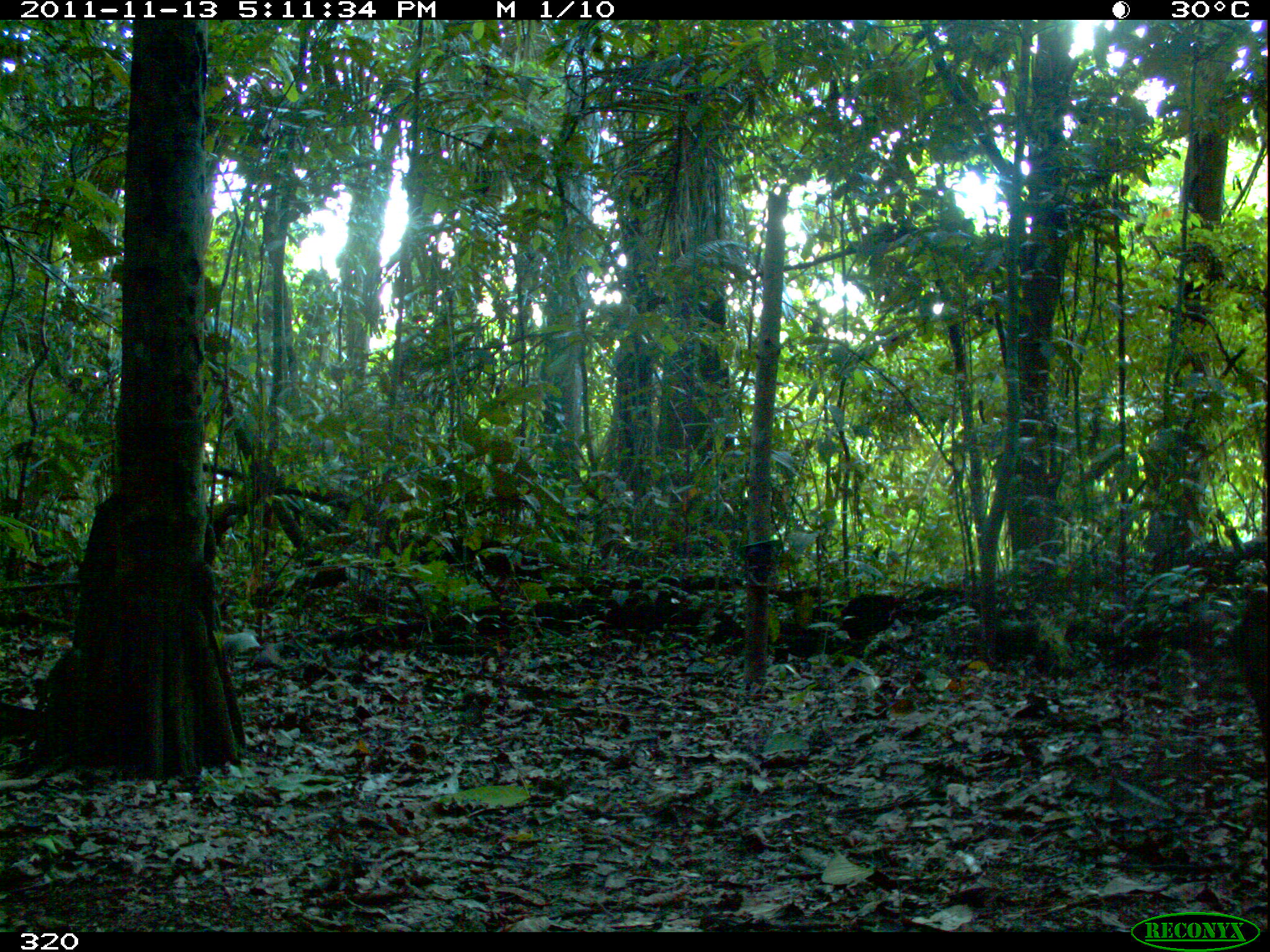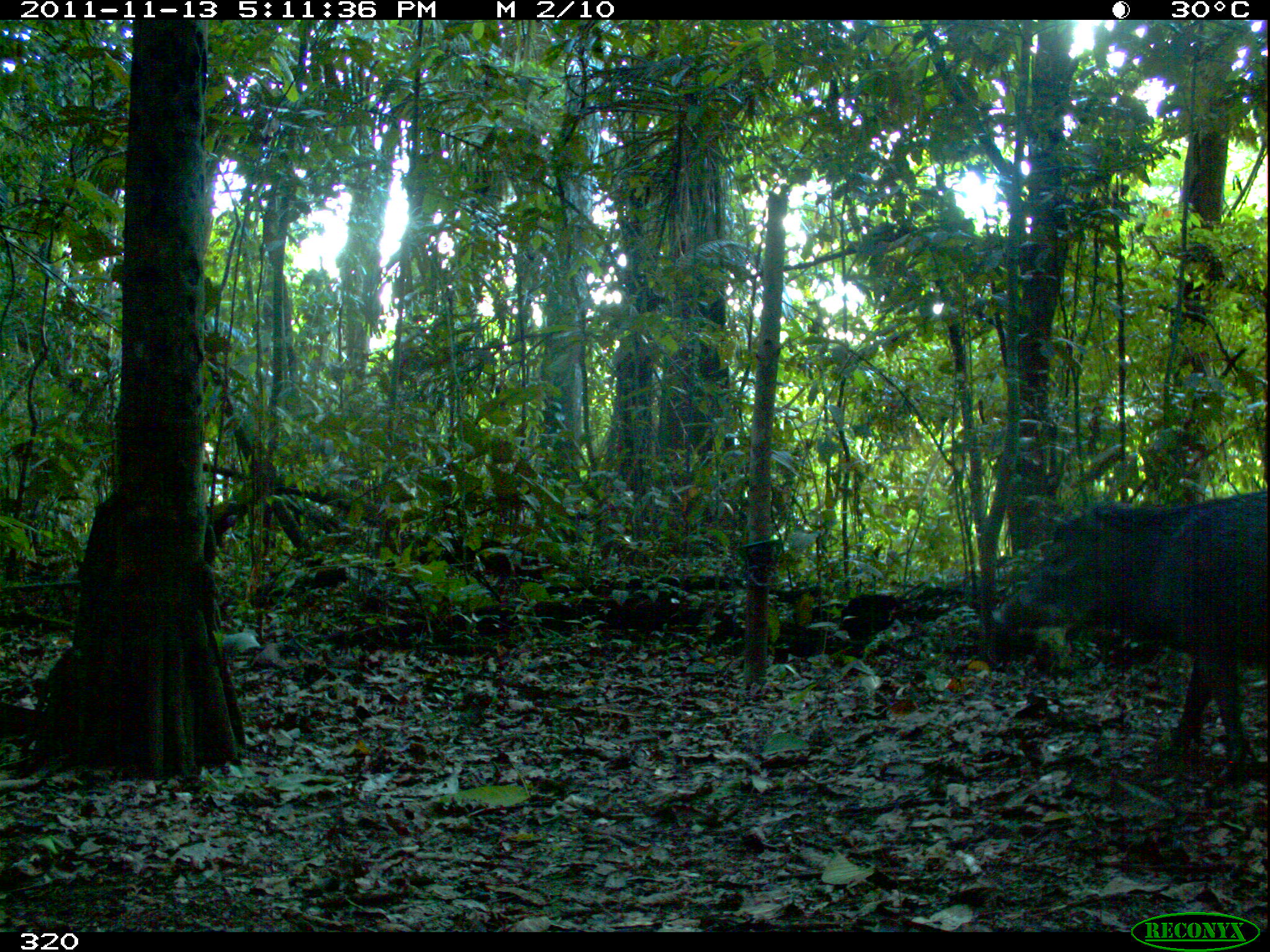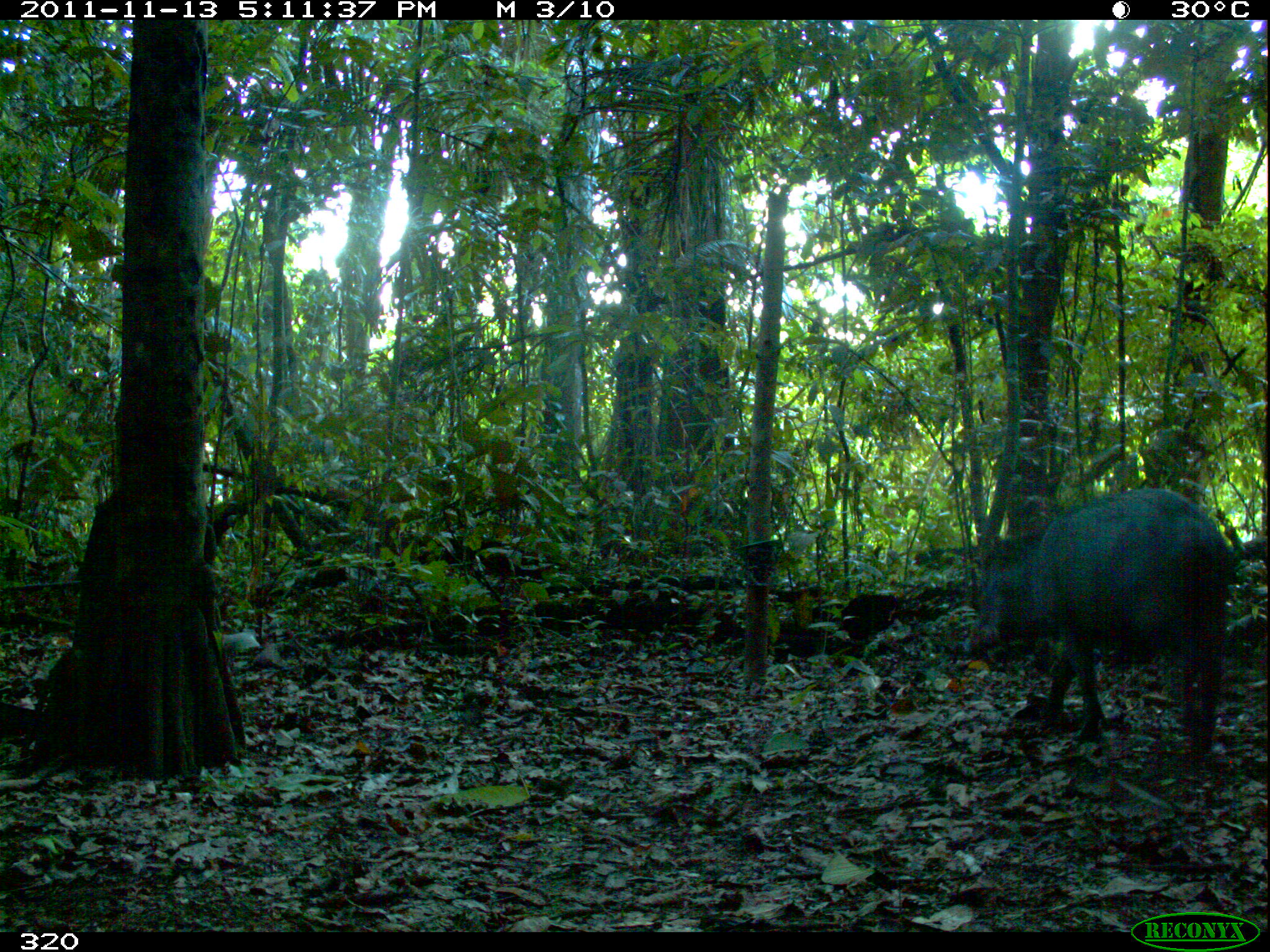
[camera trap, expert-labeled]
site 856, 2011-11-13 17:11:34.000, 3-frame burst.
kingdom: Animalia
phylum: Chordata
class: Mammalia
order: Artiodactyla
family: Tayassuidae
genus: Tayassu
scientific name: Tayassu pecari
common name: white-lipped peccary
Tayassu pecari (white-lipped peccary).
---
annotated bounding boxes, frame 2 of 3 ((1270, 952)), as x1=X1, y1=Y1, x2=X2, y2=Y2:
tayassu pecari: x1=989, y1=482, x2=1269, y2=776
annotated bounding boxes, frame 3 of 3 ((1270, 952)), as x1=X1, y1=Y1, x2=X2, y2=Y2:
tayassu pecari: x1=963, y1=488, x2=1235, y2=763